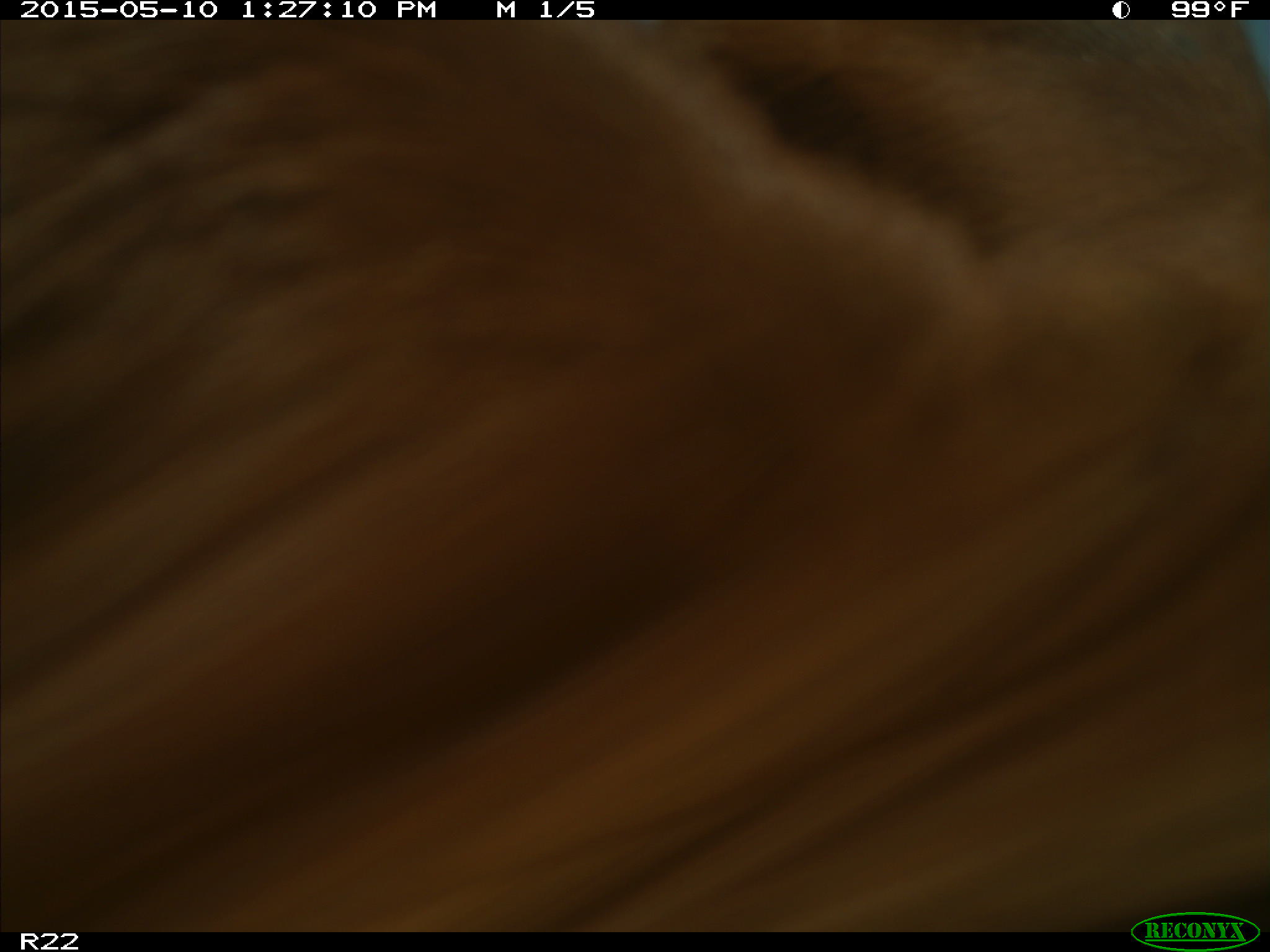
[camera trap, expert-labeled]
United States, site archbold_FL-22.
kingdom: Animalia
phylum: Chordata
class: Mammalia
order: Artiodactyla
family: Bovidae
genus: Bos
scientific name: Bos taurus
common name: domestic cow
Bos taurus (domestic cow).